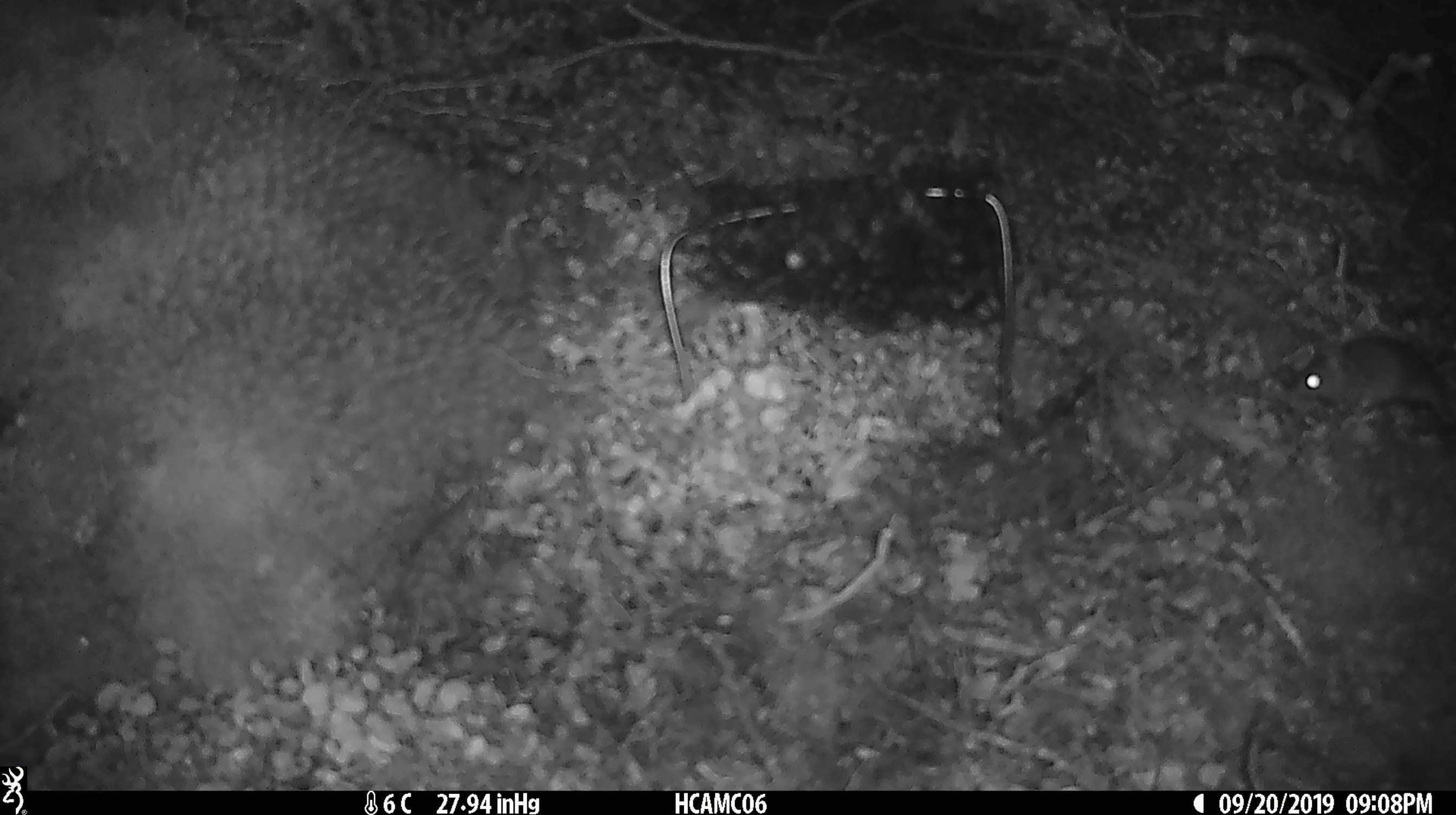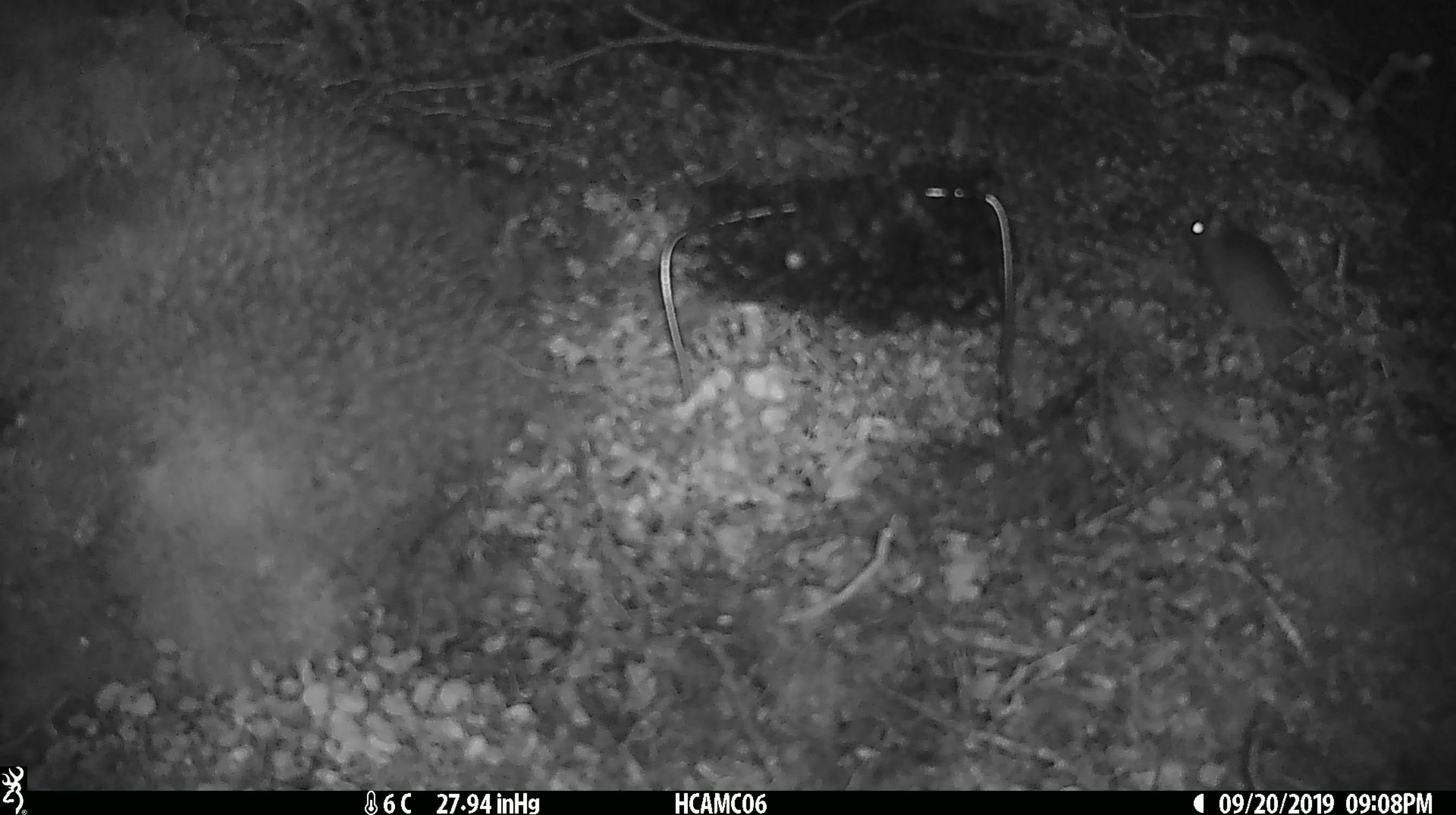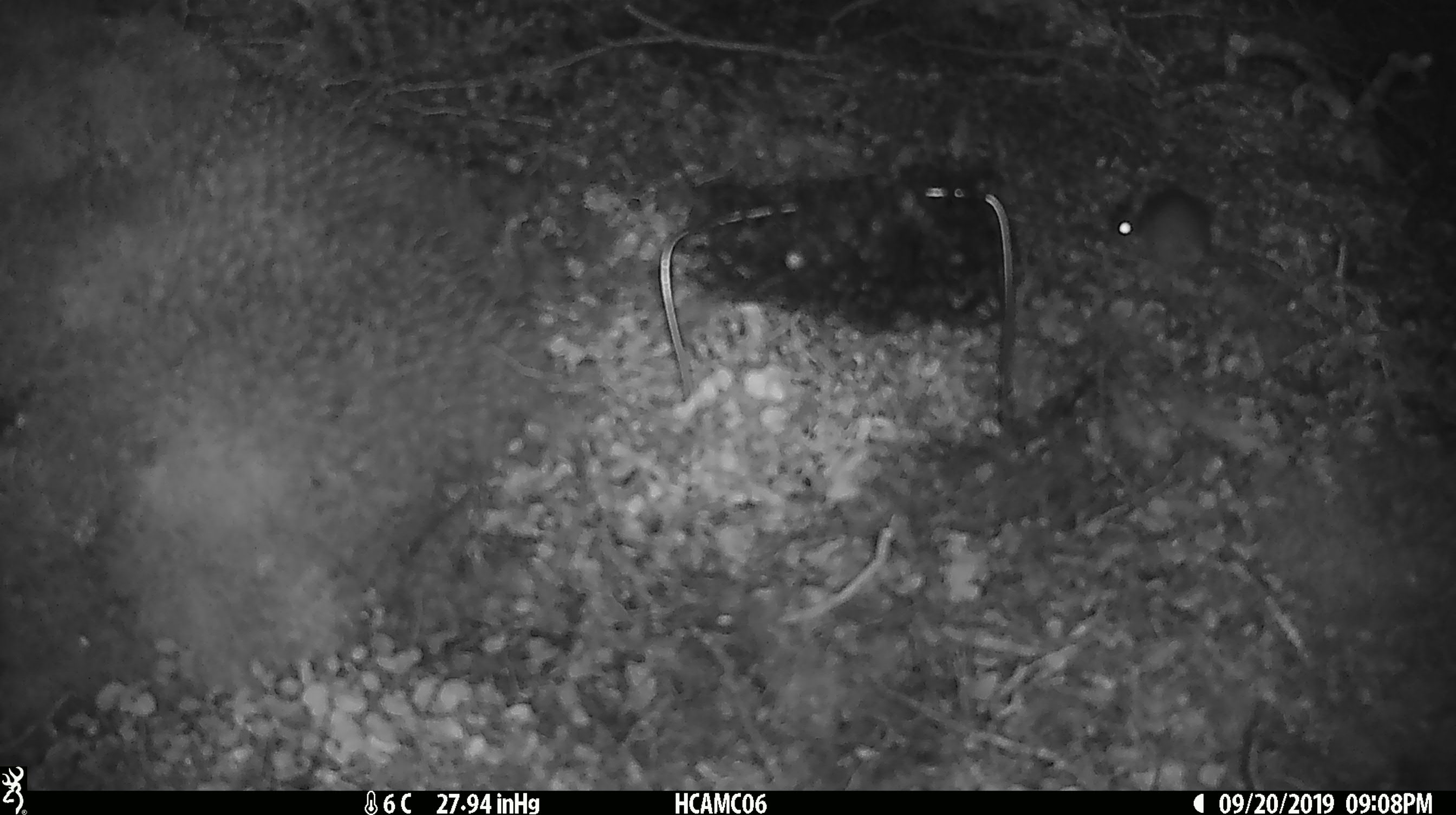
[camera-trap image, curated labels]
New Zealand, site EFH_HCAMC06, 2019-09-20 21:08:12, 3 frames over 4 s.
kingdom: Animalia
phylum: Chordata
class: Mammalia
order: Rodentia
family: Muridae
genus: Mus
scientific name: Mus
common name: mouse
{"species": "mouse (Mus)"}